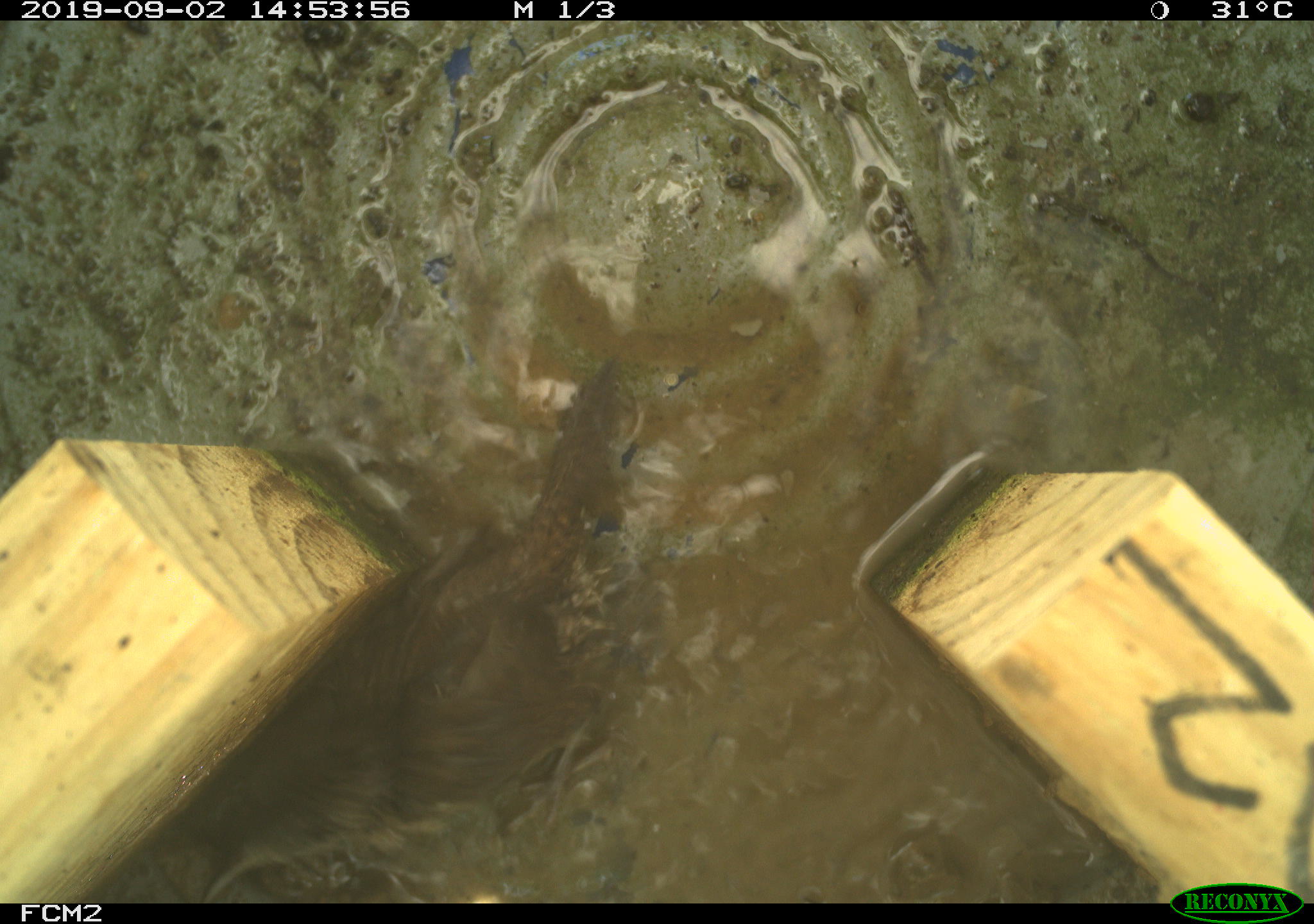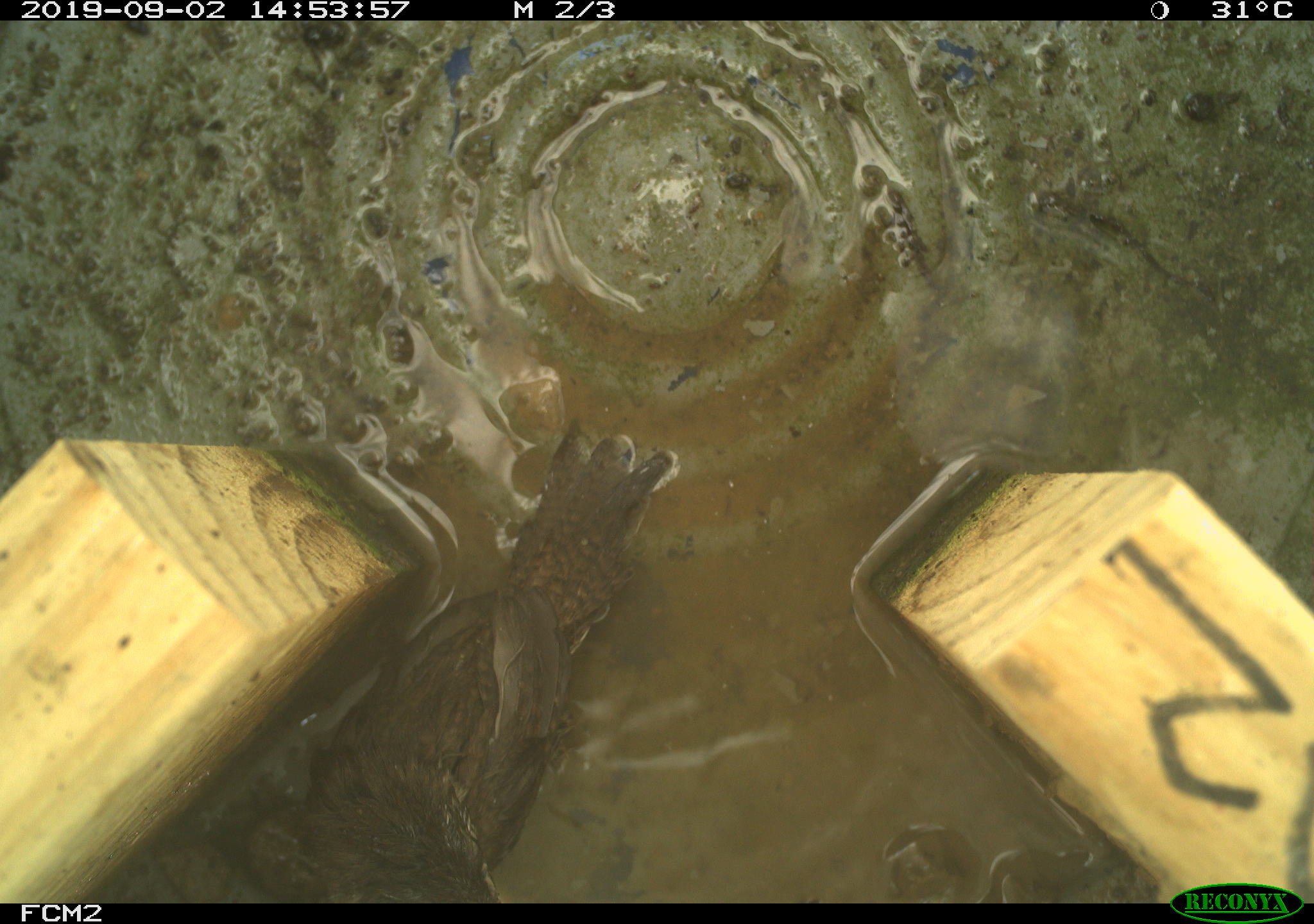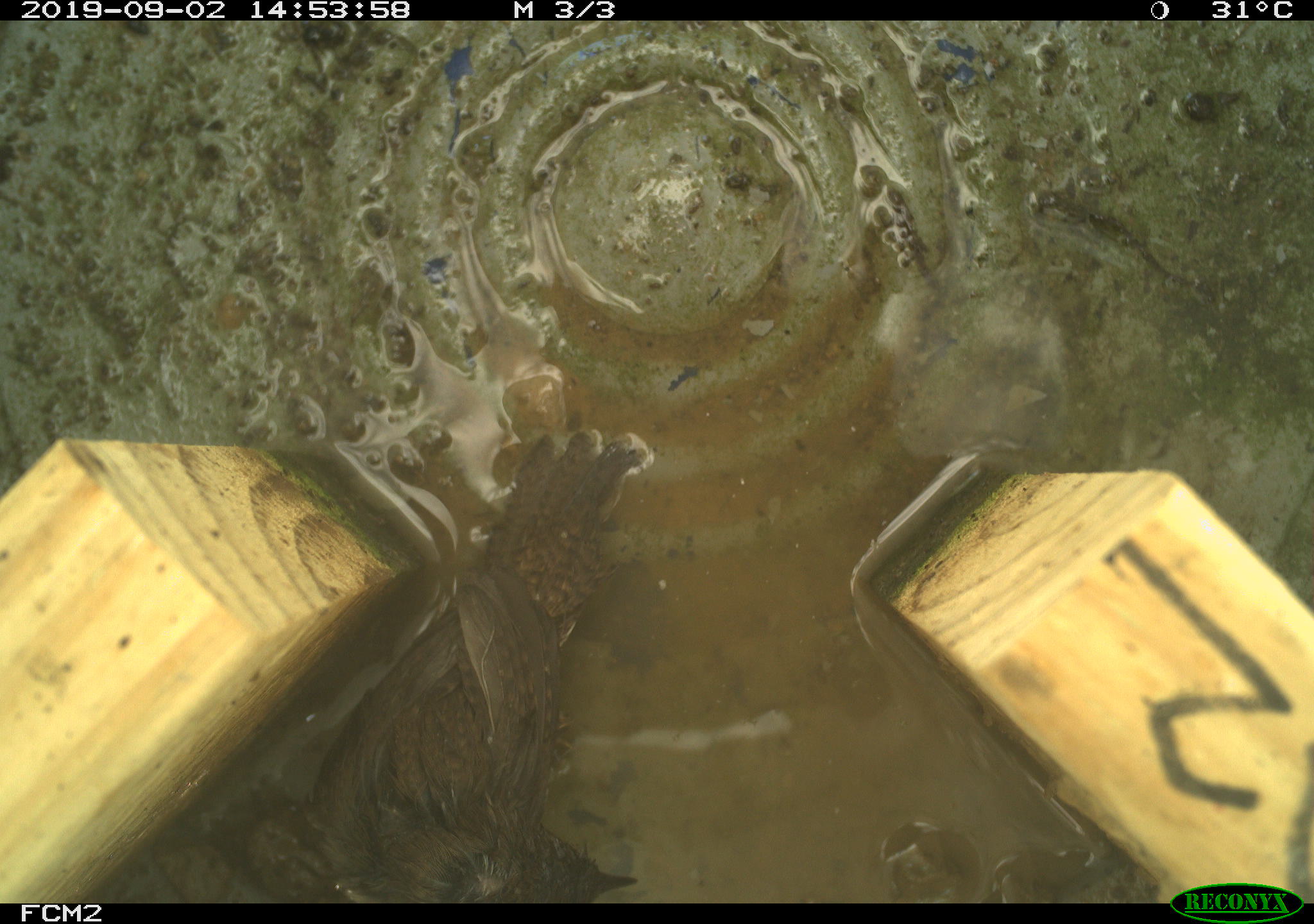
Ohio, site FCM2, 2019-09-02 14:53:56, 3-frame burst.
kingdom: Animalia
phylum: Chordata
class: Aves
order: Passeriformes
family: Troglodytidae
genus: Troglodytes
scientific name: Troglodytes aedon aedon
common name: northern house wren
Northern house wren (Troglodytes aedon aedon).